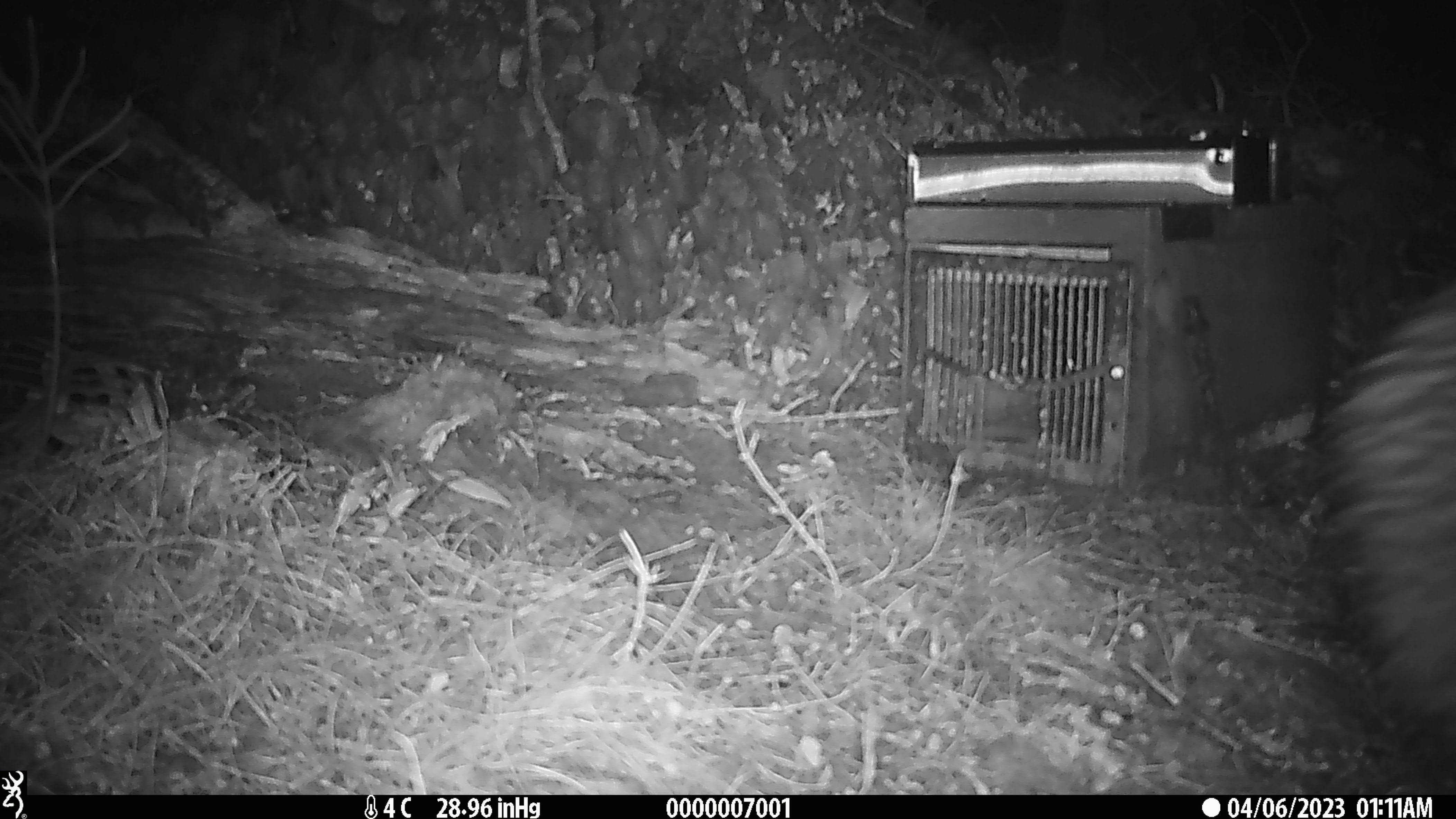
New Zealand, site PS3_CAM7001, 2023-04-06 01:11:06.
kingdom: Animalia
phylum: Chordata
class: Aves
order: Apterygiformes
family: Apterygidae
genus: Apteryx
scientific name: Apteryx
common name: kiwi